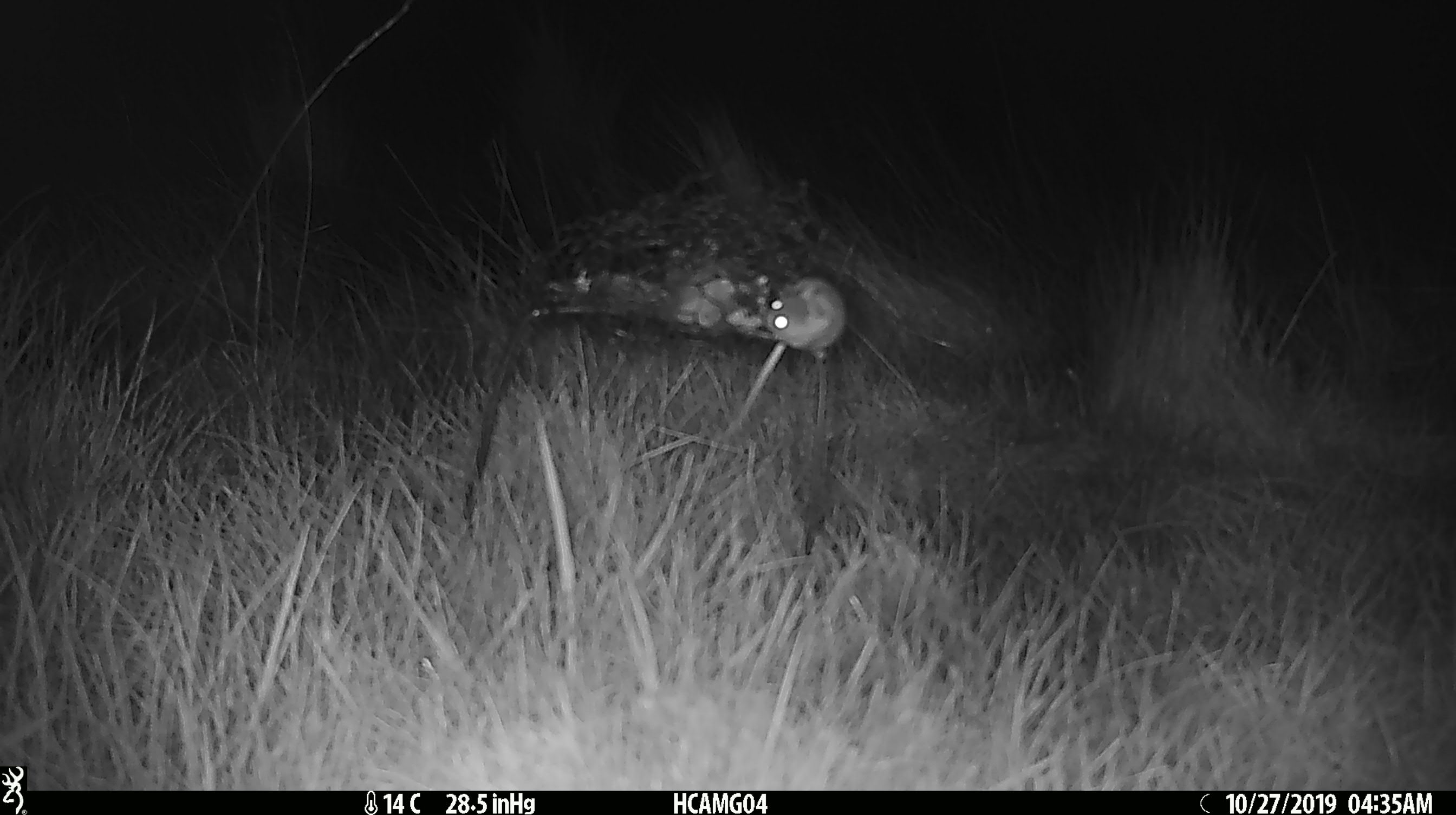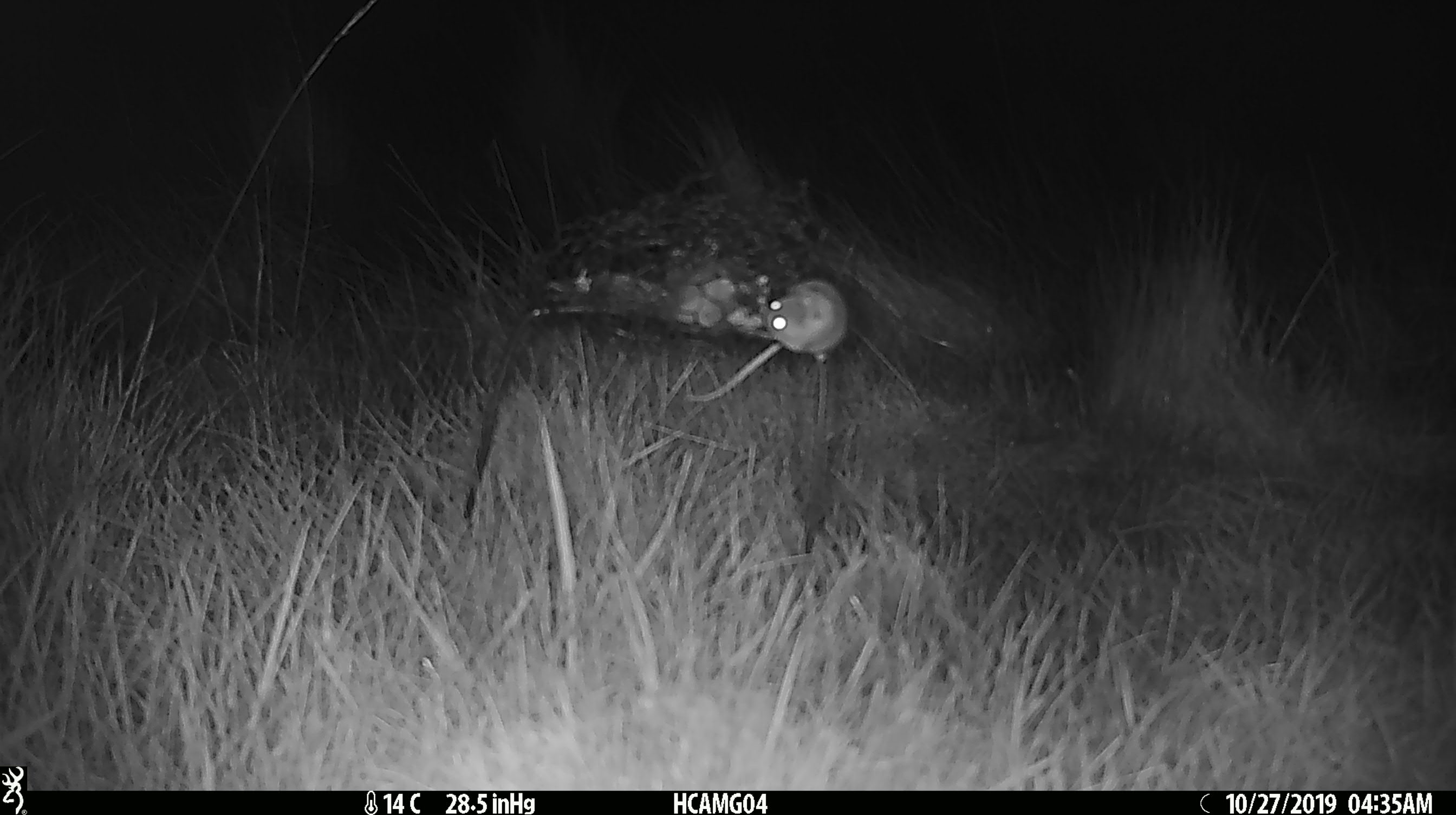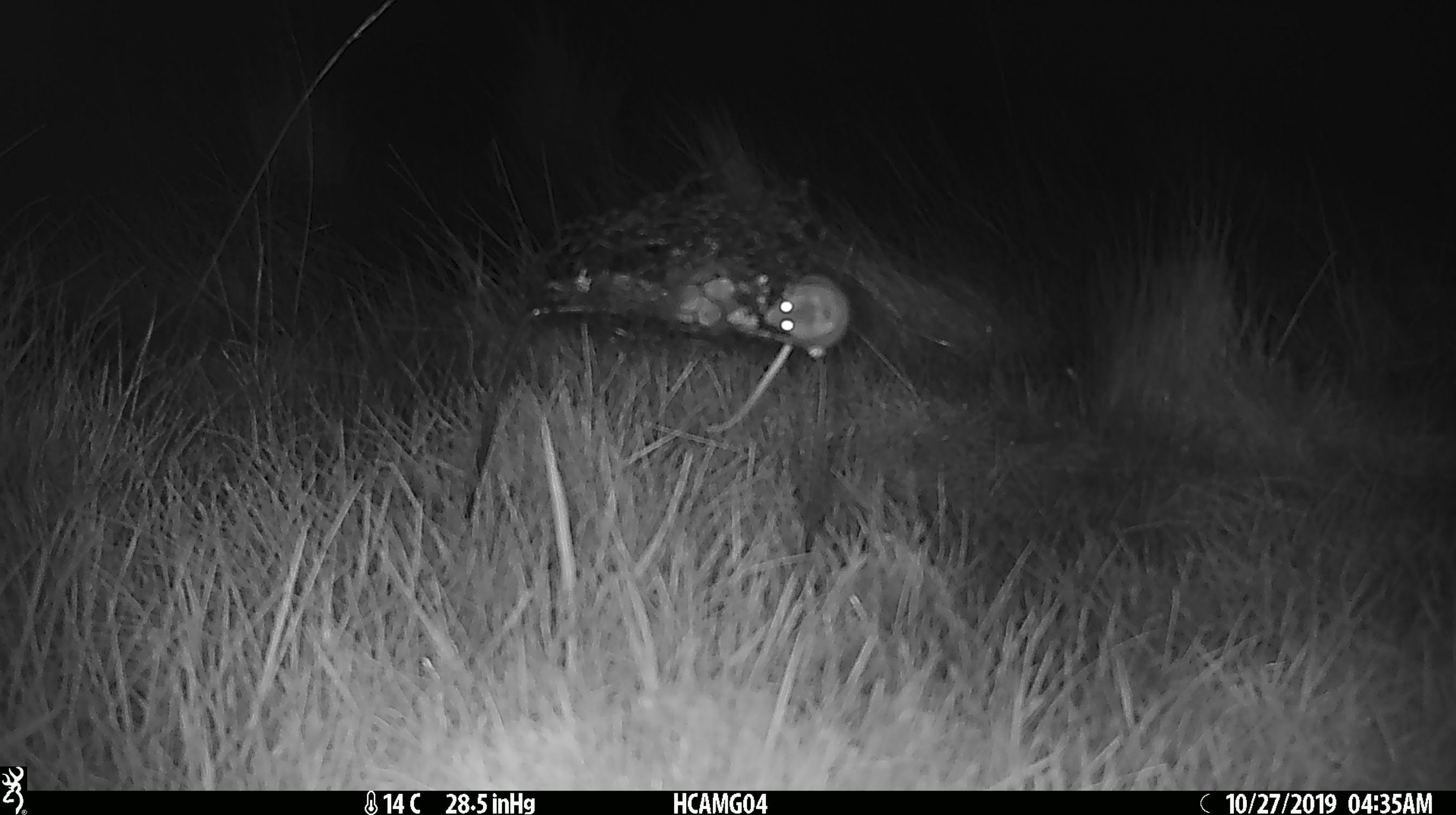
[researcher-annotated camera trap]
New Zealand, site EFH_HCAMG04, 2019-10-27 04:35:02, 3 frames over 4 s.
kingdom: Animalia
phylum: Chordata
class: Mammalia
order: Rodentia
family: Muridae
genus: Mus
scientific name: Mus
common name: mouse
Mouse (Mus).